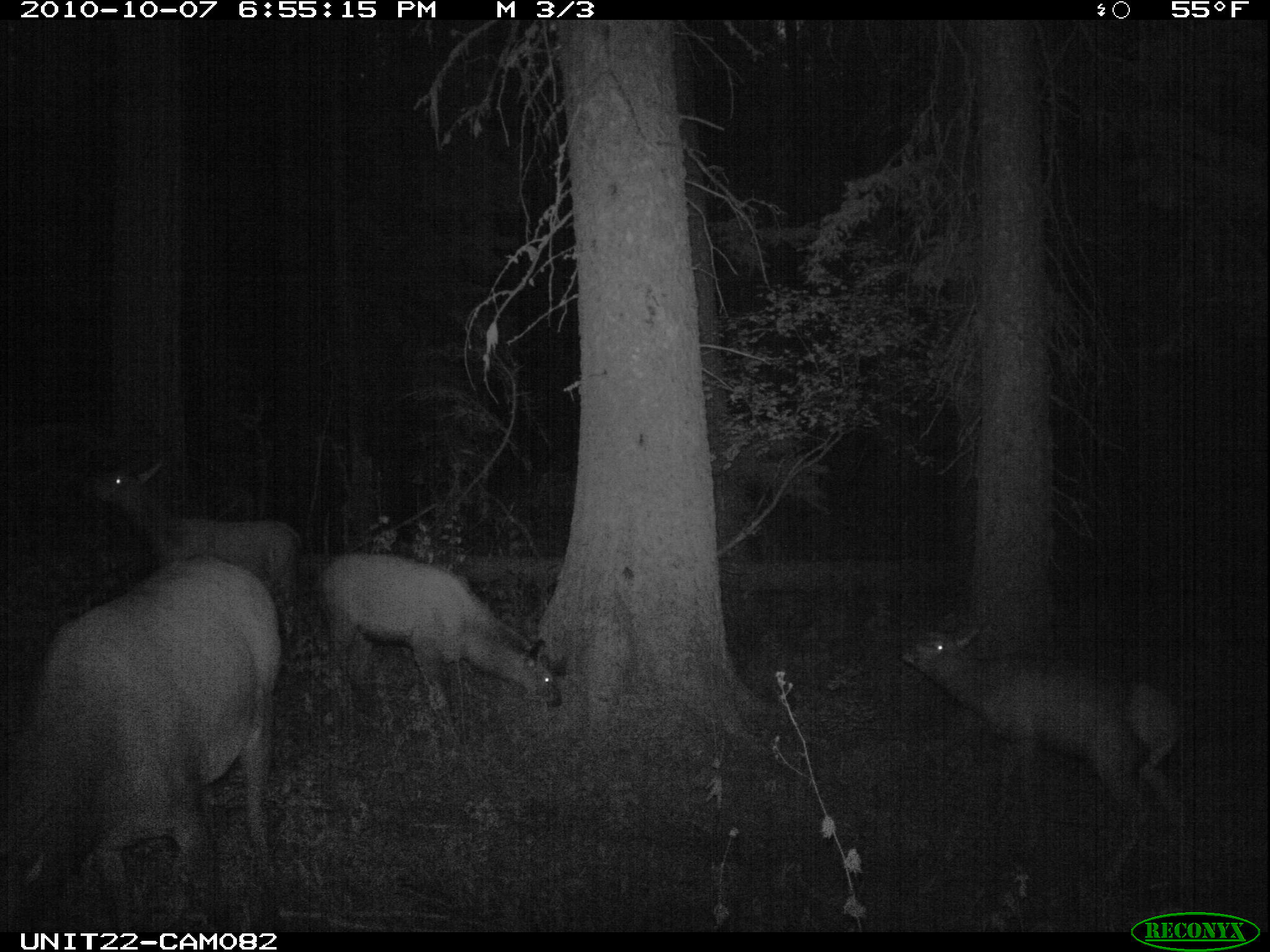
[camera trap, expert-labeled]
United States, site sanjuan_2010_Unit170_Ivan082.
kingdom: Animalia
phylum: Chordata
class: Mammalia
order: Artiodactyla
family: Cervidae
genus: Cervus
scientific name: Cervus elaphus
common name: red deer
Cervus elaphus (red deer).